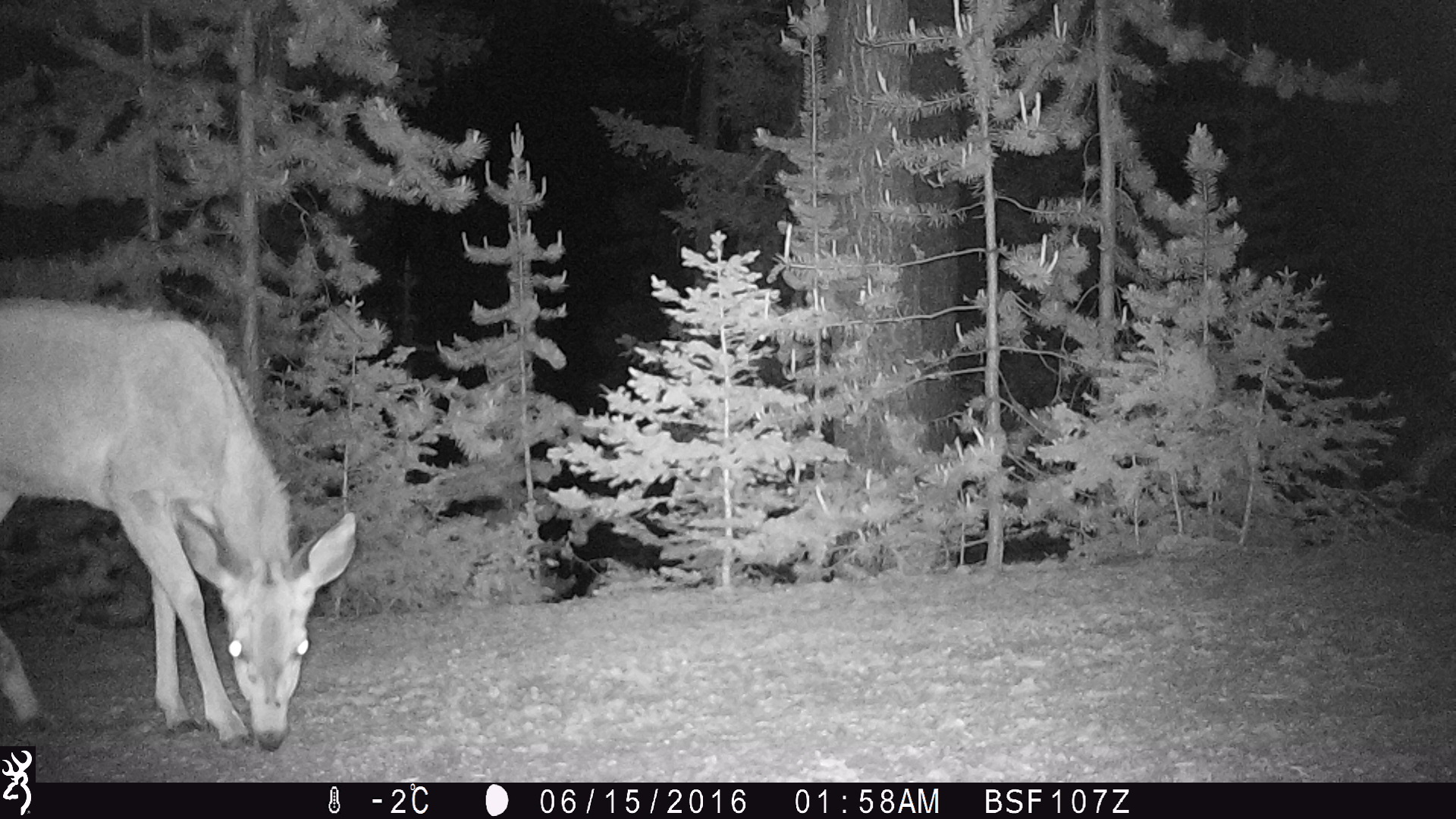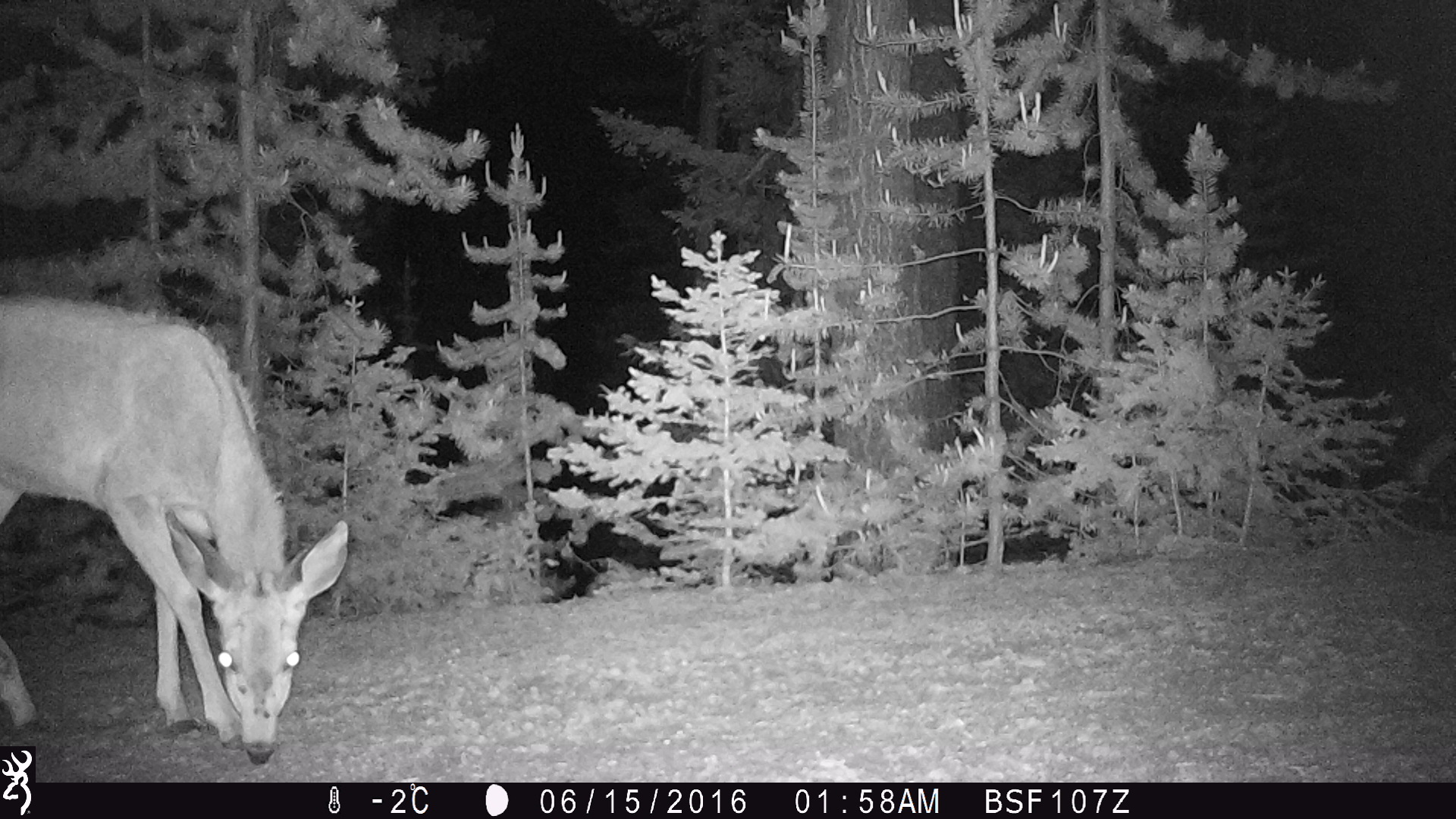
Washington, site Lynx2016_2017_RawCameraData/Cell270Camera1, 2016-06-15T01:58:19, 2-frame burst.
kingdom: Animalia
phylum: Chordata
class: Mammalia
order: Artiodactyla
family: Cervidae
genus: Odocoileus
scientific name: Odocoileus hemionus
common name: mule deer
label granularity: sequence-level